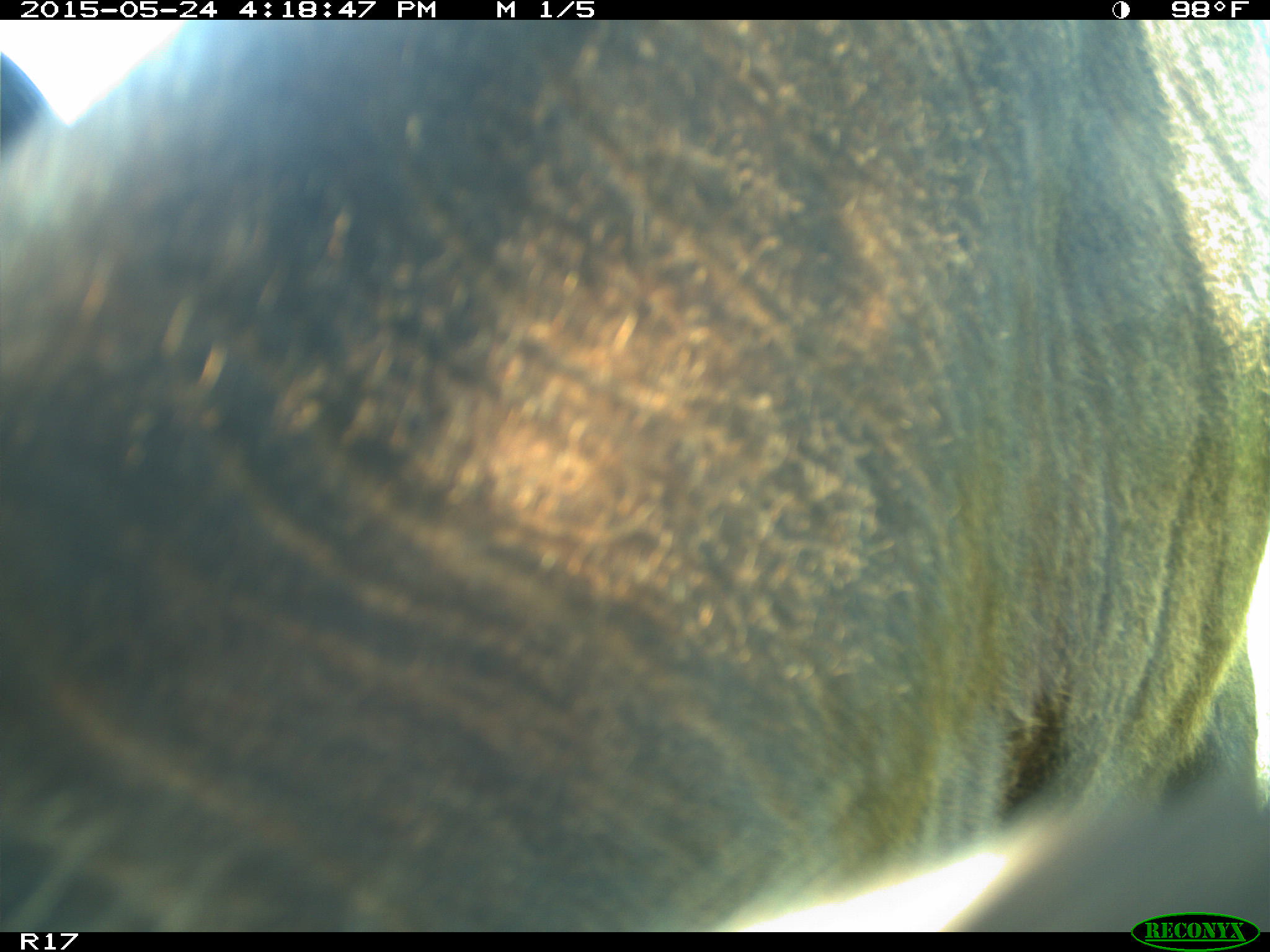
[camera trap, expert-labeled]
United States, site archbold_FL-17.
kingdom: Animalia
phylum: Chordata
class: Mammalia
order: Artiodactyla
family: Bovidae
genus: Bos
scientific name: Bos taurus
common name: domestic cow